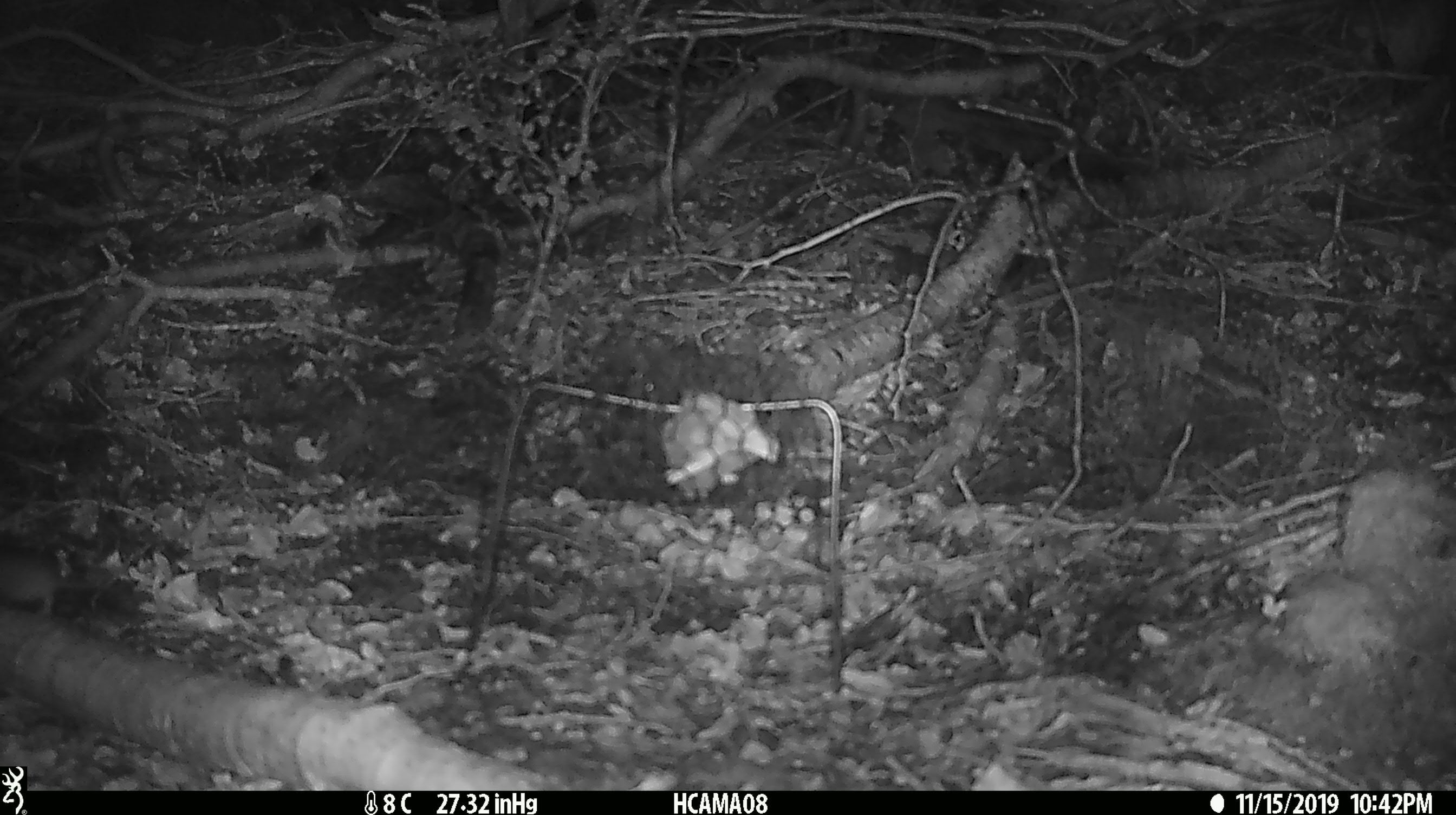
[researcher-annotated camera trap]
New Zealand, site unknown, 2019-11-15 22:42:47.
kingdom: Animalia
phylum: Chordata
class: Mammalia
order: Rodentia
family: Muridae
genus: Mus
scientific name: Mus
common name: mouse